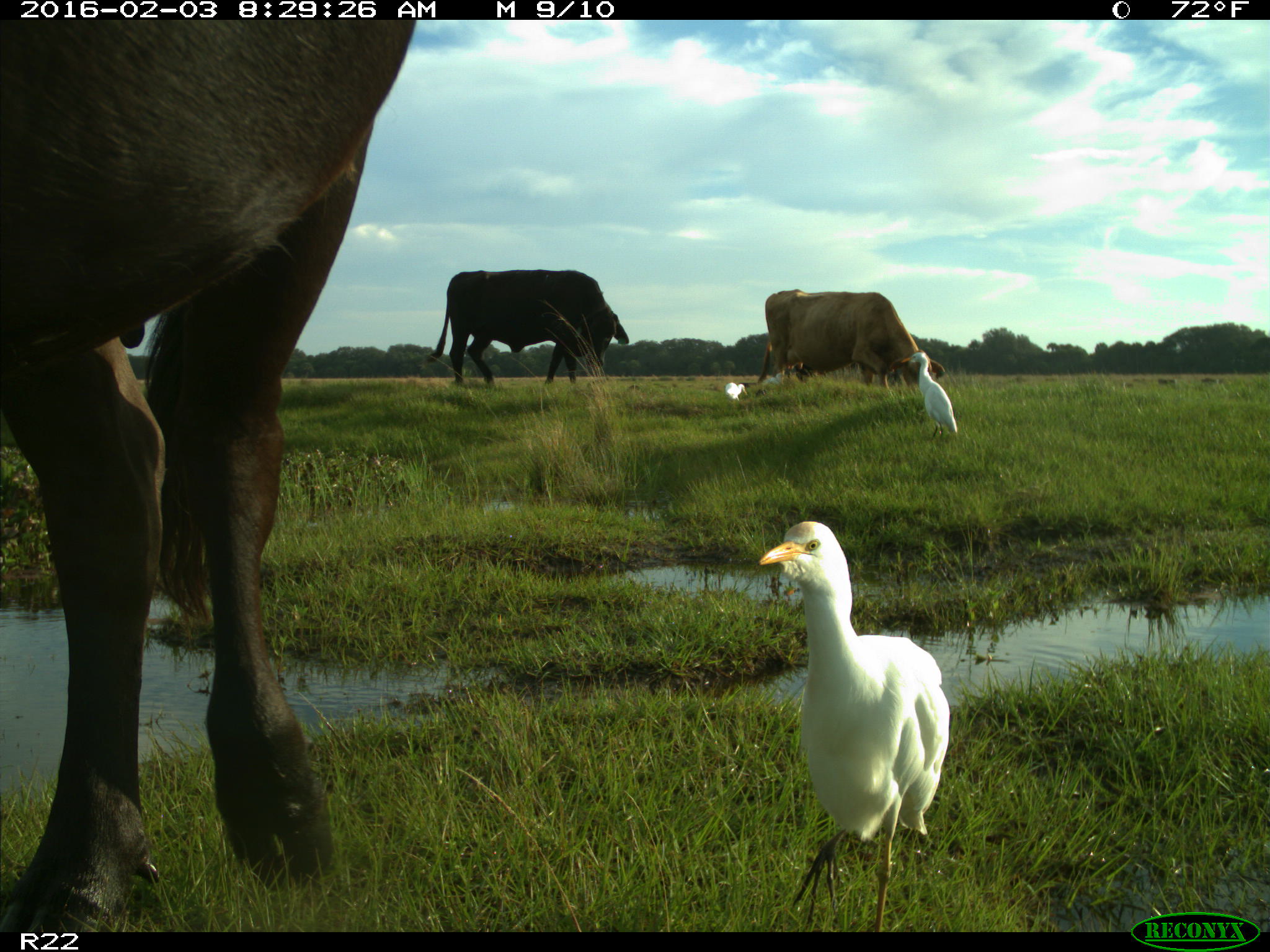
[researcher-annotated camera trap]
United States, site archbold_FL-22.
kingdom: Animalia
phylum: Chordata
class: Mammalia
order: Artiodactyla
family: Bovidae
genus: Bos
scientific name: Bos taurus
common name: domestic cow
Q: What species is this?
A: Bos taurus (domestic cow).